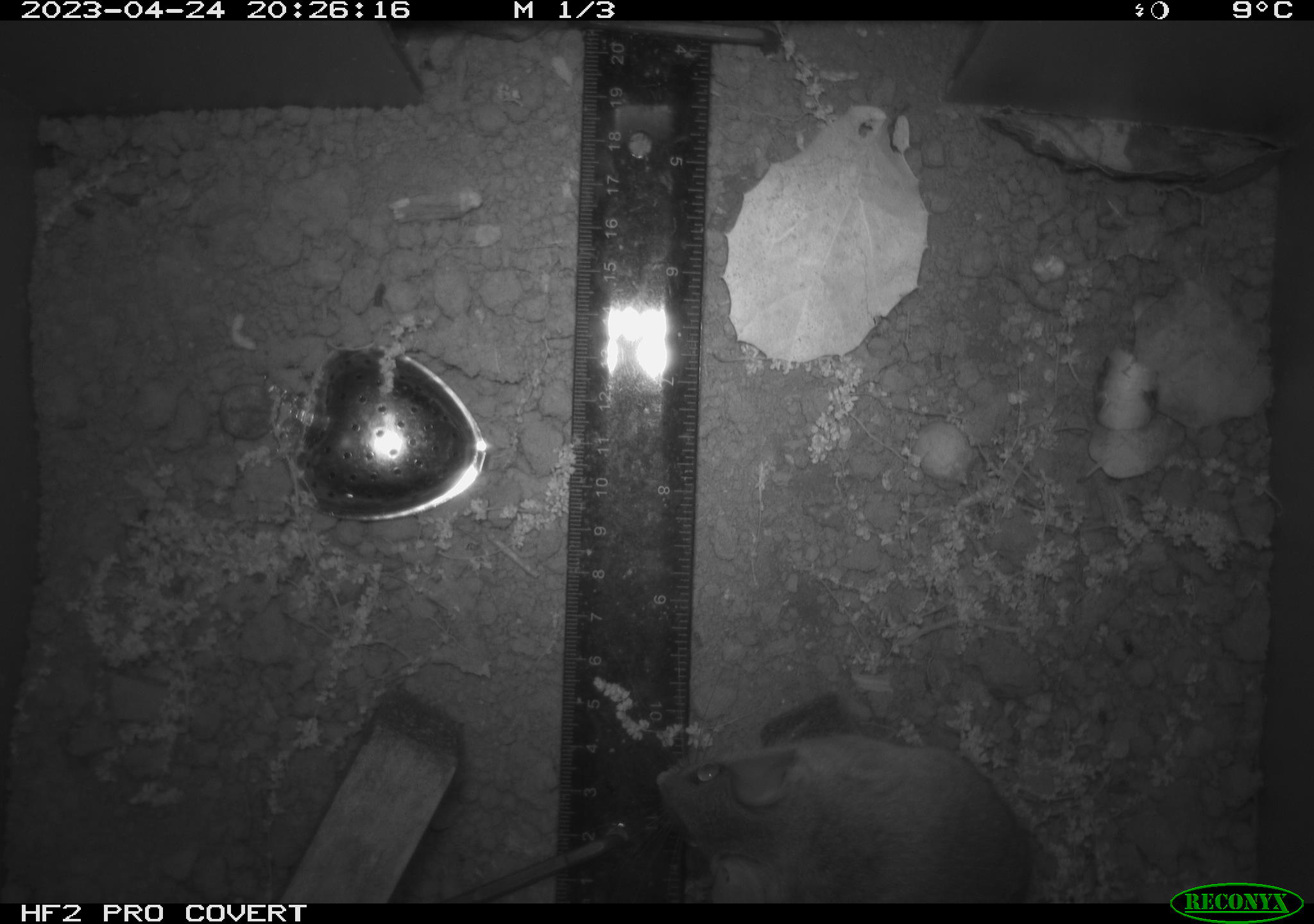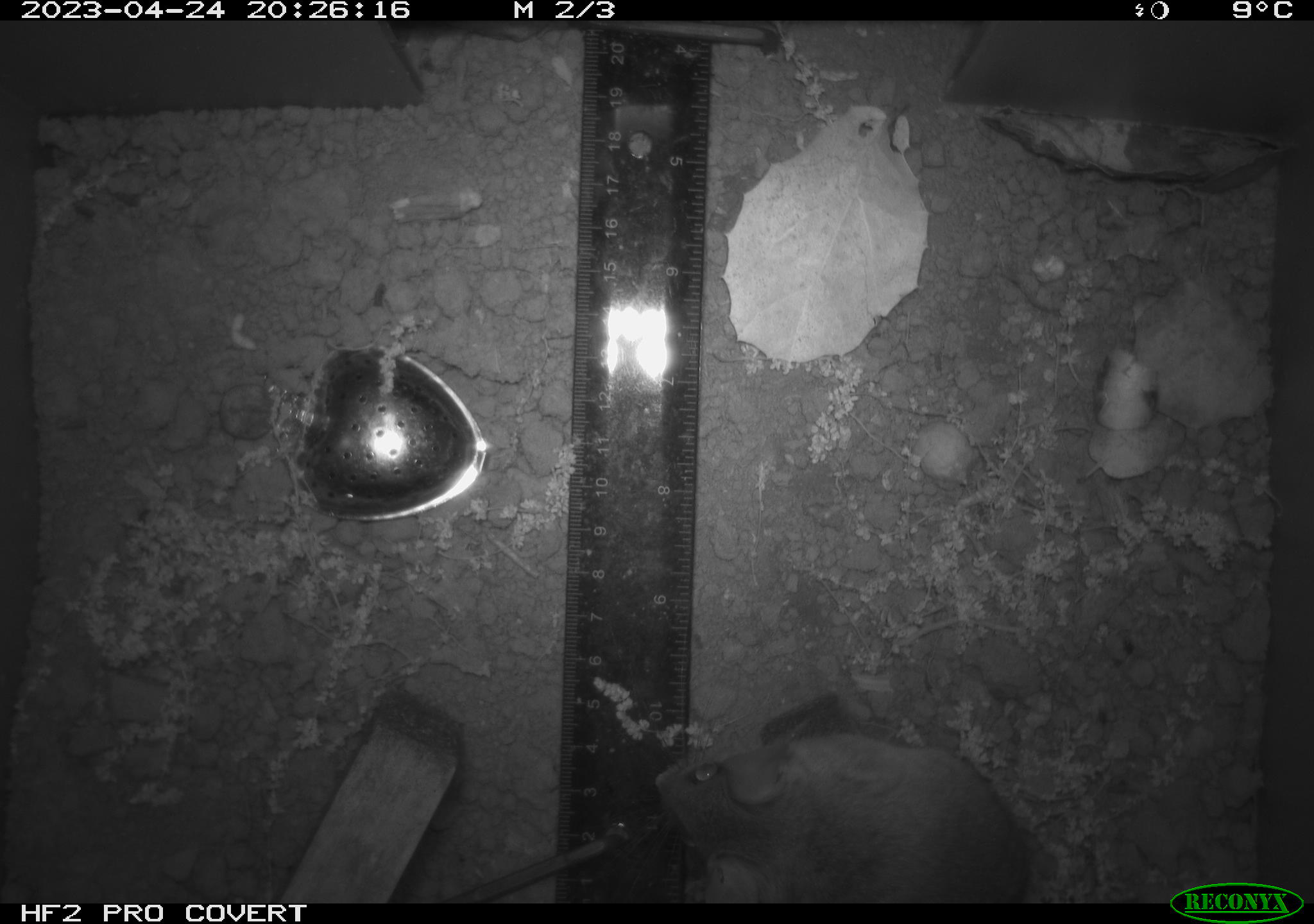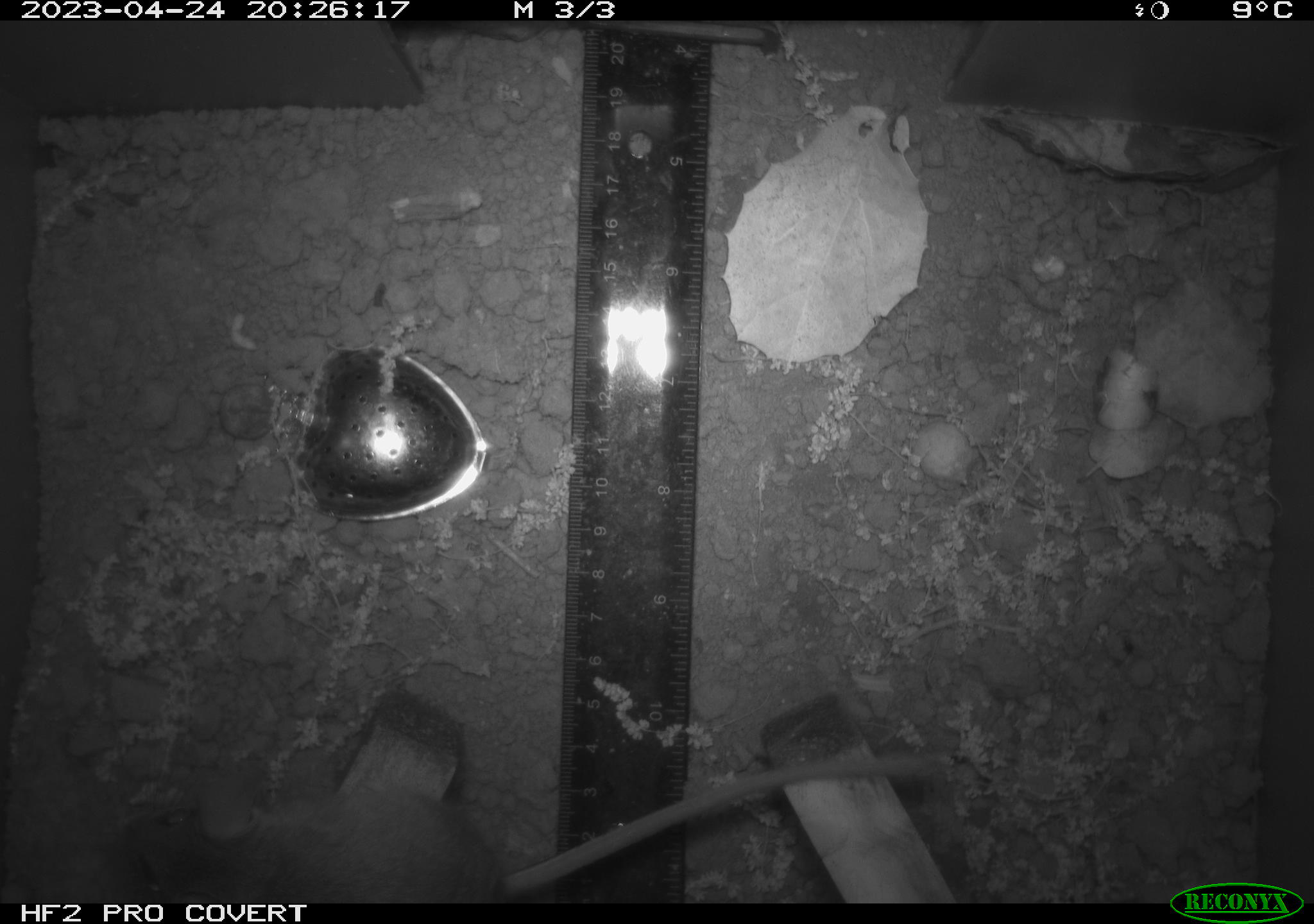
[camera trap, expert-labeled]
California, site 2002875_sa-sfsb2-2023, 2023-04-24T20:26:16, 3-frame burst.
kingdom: Animalia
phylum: Chordata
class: Mammalia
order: Rodentia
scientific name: Rodentia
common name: mouse species